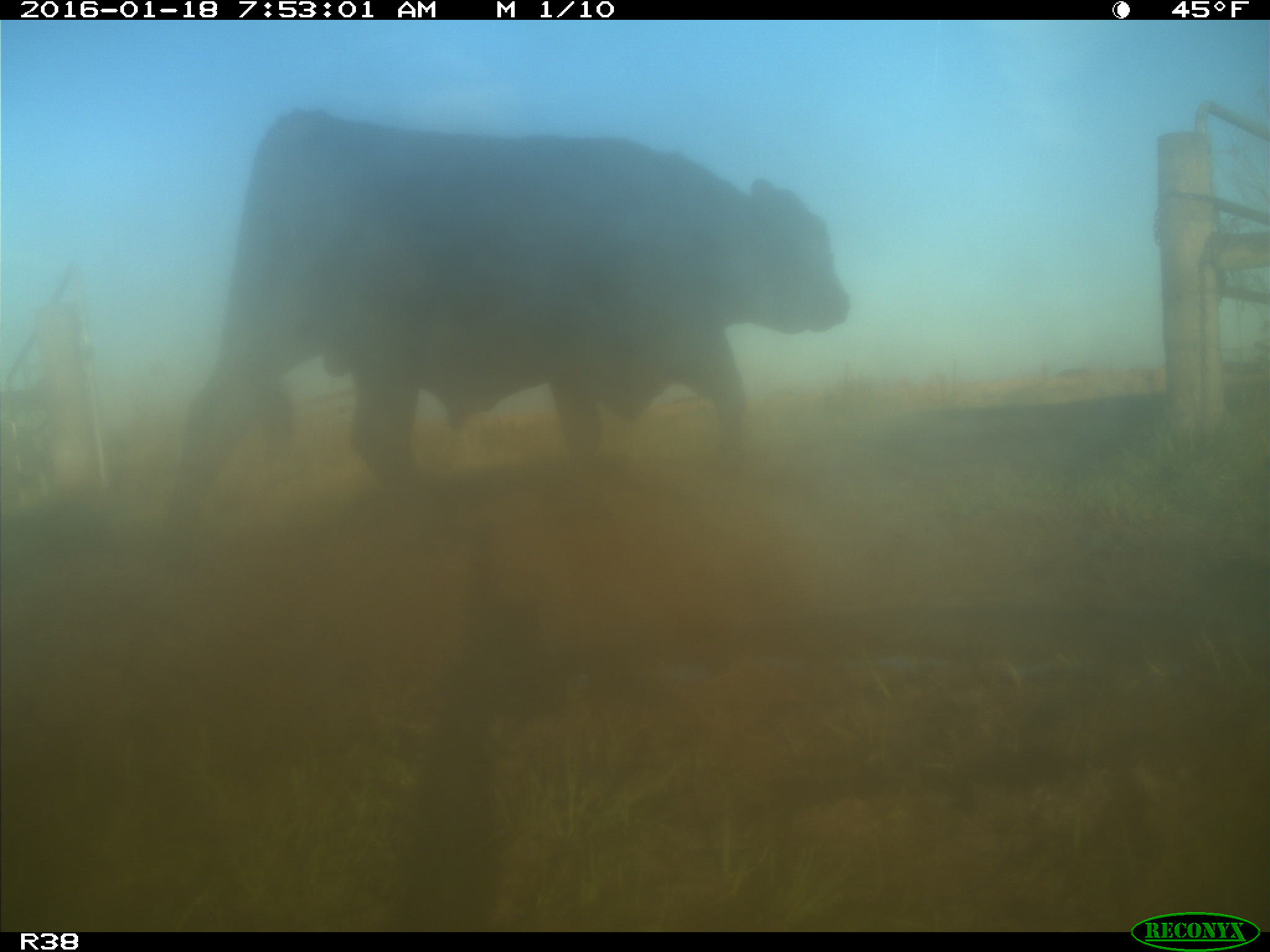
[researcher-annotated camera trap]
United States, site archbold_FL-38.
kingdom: Animalia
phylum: Chordata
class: Mammalia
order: Artiodactyla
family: Bovidae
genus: Bos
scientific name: Bos taurus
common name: domestic cow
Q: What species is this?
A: Bos taurus (domestic cow).